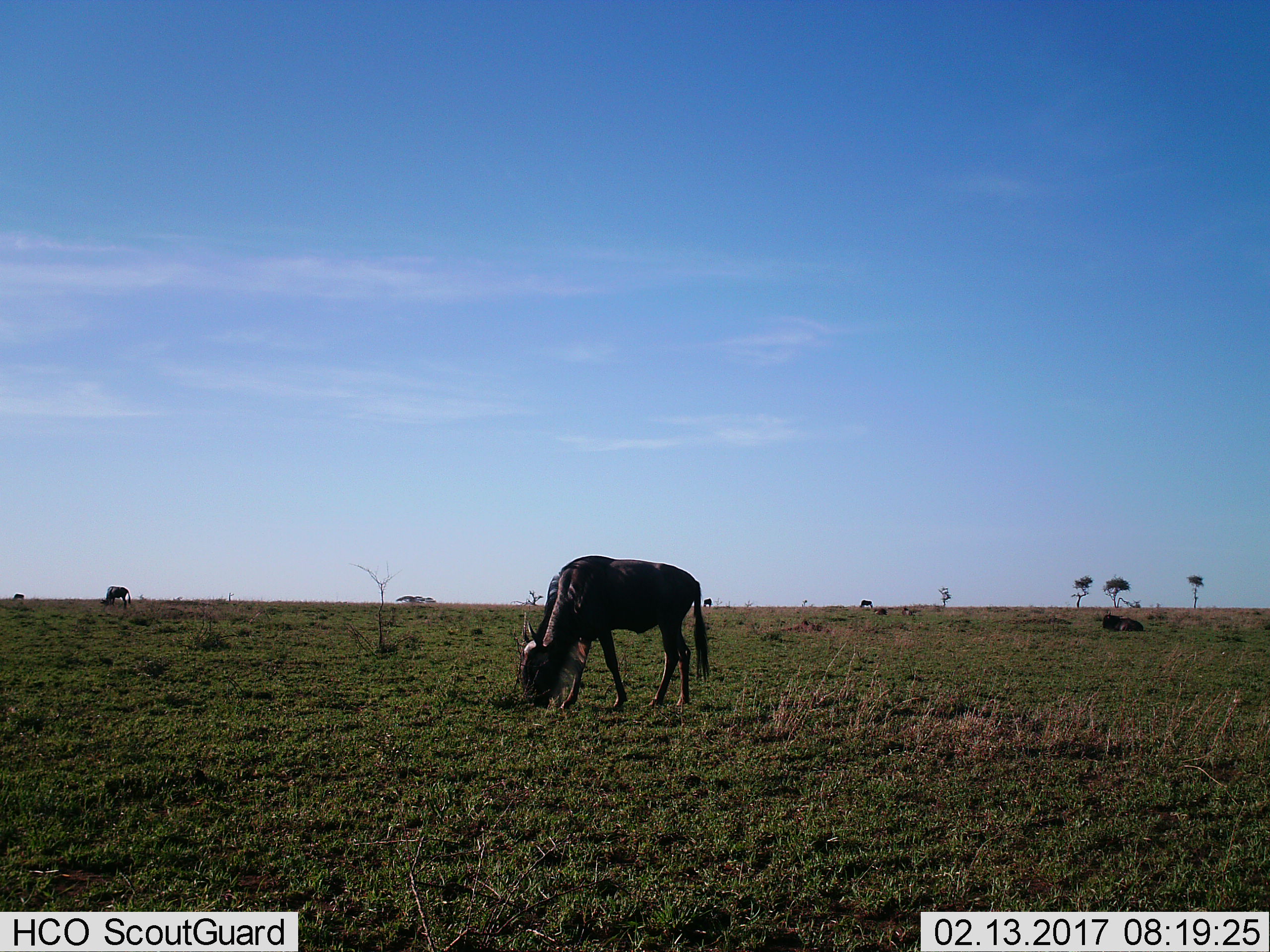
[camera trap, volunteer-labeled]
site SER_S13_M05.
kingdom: Animalia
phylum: Chordata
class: Mammalia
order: Artiodactyla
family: Bovidae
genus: Connochaetes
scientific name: Connochaetes taurinus taurinus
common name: blue wildebeest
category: wildebeestblue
Wildebeestblue (blue wildebeest) (Connochaetes taurinus taurinus), count 6. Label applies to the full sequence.